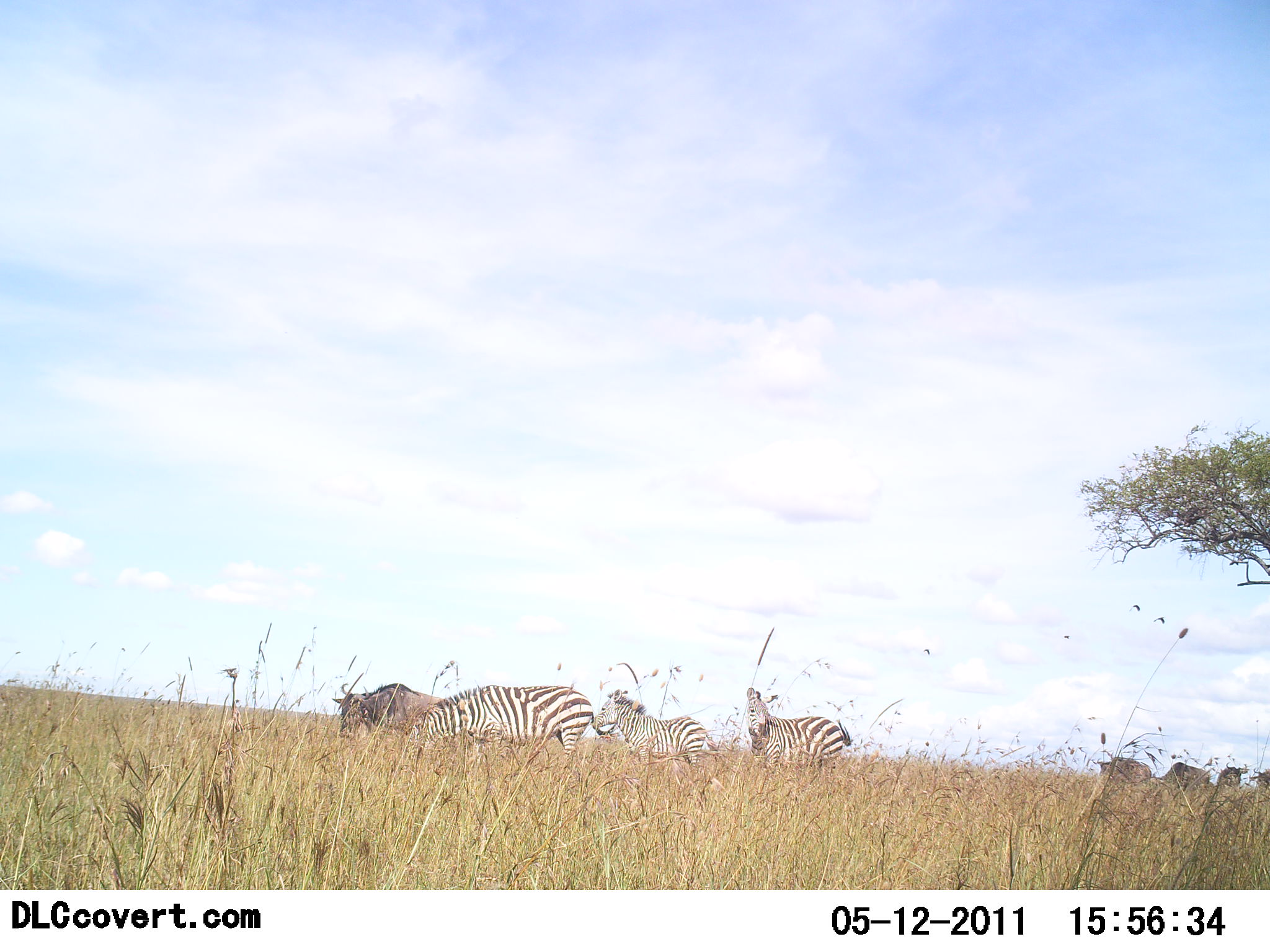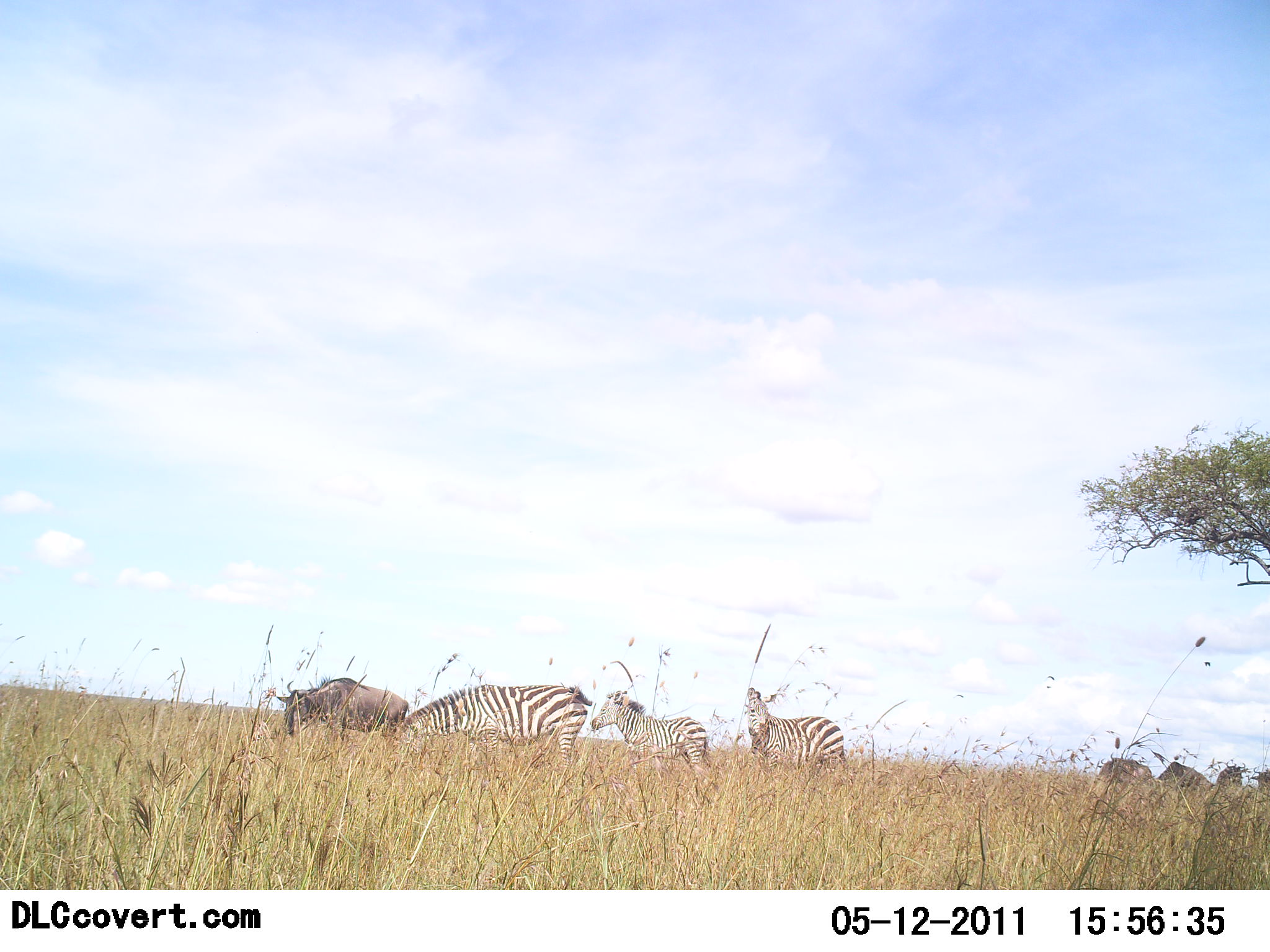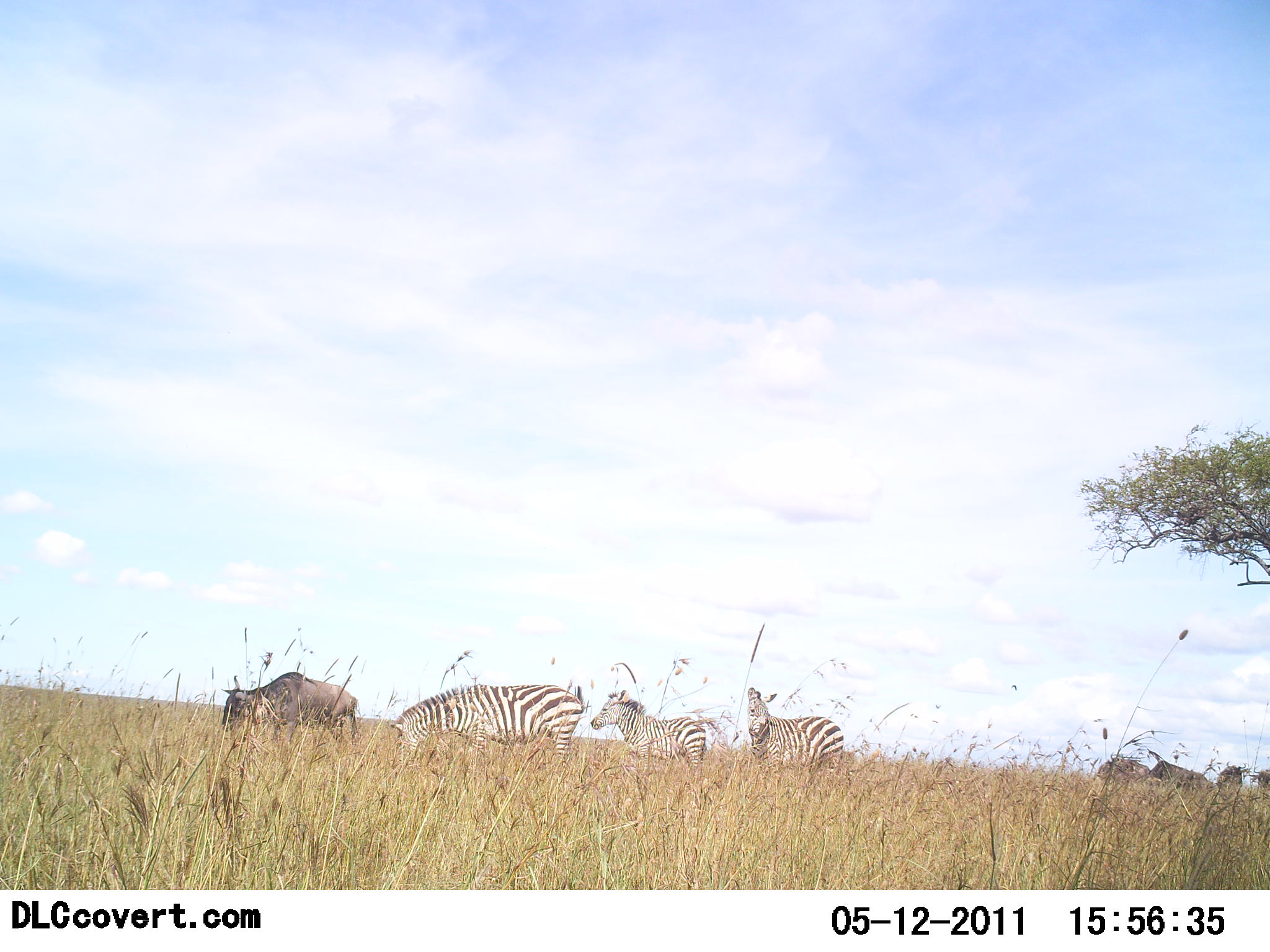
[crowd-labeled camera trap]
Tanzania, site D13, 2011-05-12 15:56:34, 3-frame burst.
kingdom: Animalia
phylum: Chordata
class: Mammalia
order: Artiodactyla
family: Bovidae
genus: Connochaetes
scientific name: Connochaetes taurinus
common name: blue wildebeest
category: wildebeest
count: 5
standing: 67%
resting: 0%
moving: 50%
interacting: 0%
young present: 0%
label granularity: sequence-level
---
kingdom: Animalia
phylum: Chordata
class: Mammalia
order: Perissodactyla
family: Equidae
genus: Equus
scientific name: Equus quagga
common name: plains zebra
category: zebra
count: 3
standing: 93%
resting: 7%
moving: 7%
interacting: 0%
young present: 7%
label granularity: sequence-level